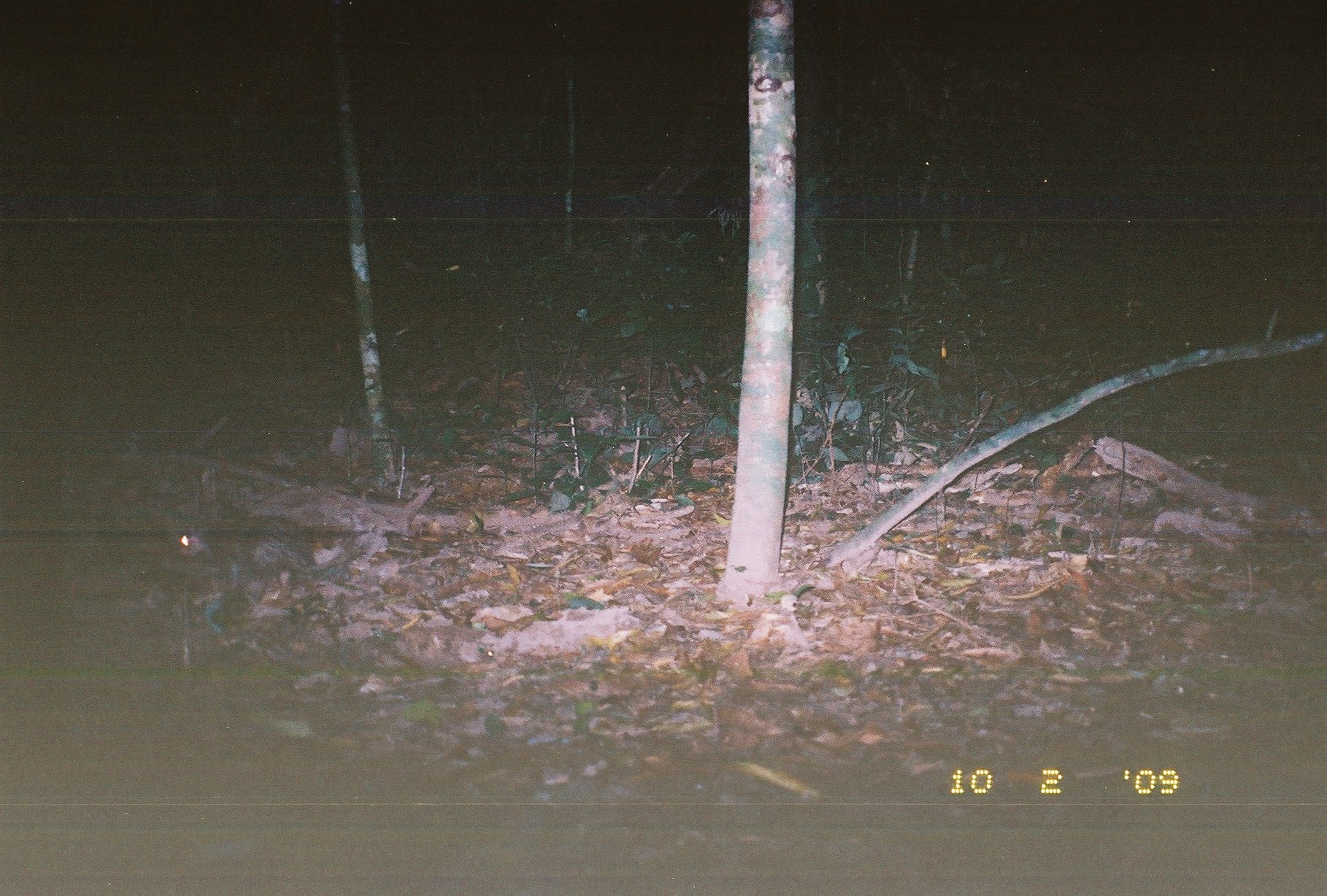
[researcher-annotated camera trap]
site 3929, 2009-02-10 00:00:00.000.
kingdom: Animalia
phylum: Chordata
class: Mammalia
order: Rodentia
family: Hystricidae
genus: Atherurus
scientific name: Atherurus macrourus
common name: asian brush-tailed porcupine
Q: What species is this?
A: Atherurus macrourus (asian brush-tailed porcupine).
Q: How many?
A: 1.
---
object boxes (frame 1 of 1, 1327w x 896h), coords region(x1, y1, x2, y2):
atherurus macrourus: region(172, 517, 355, 604)